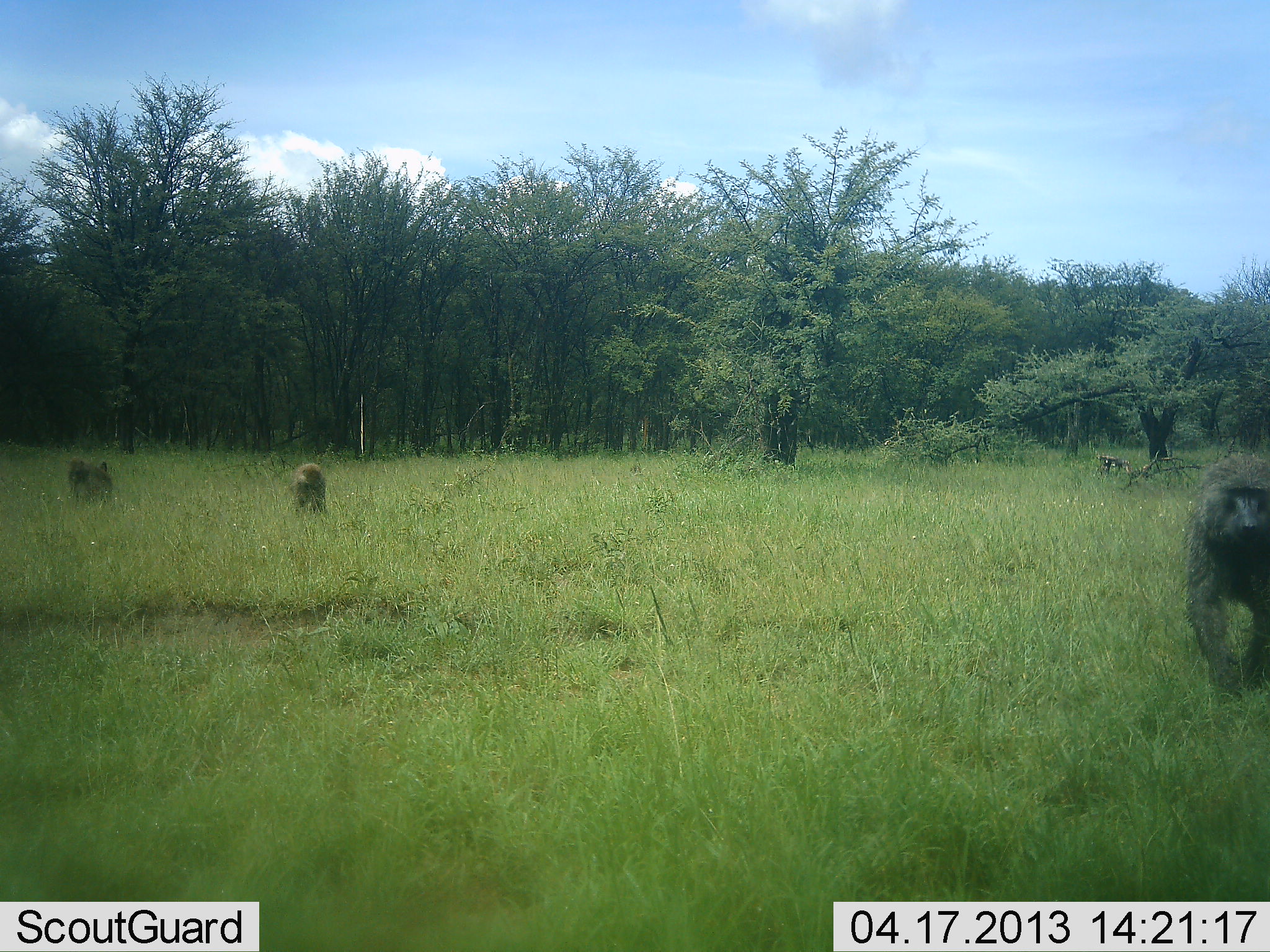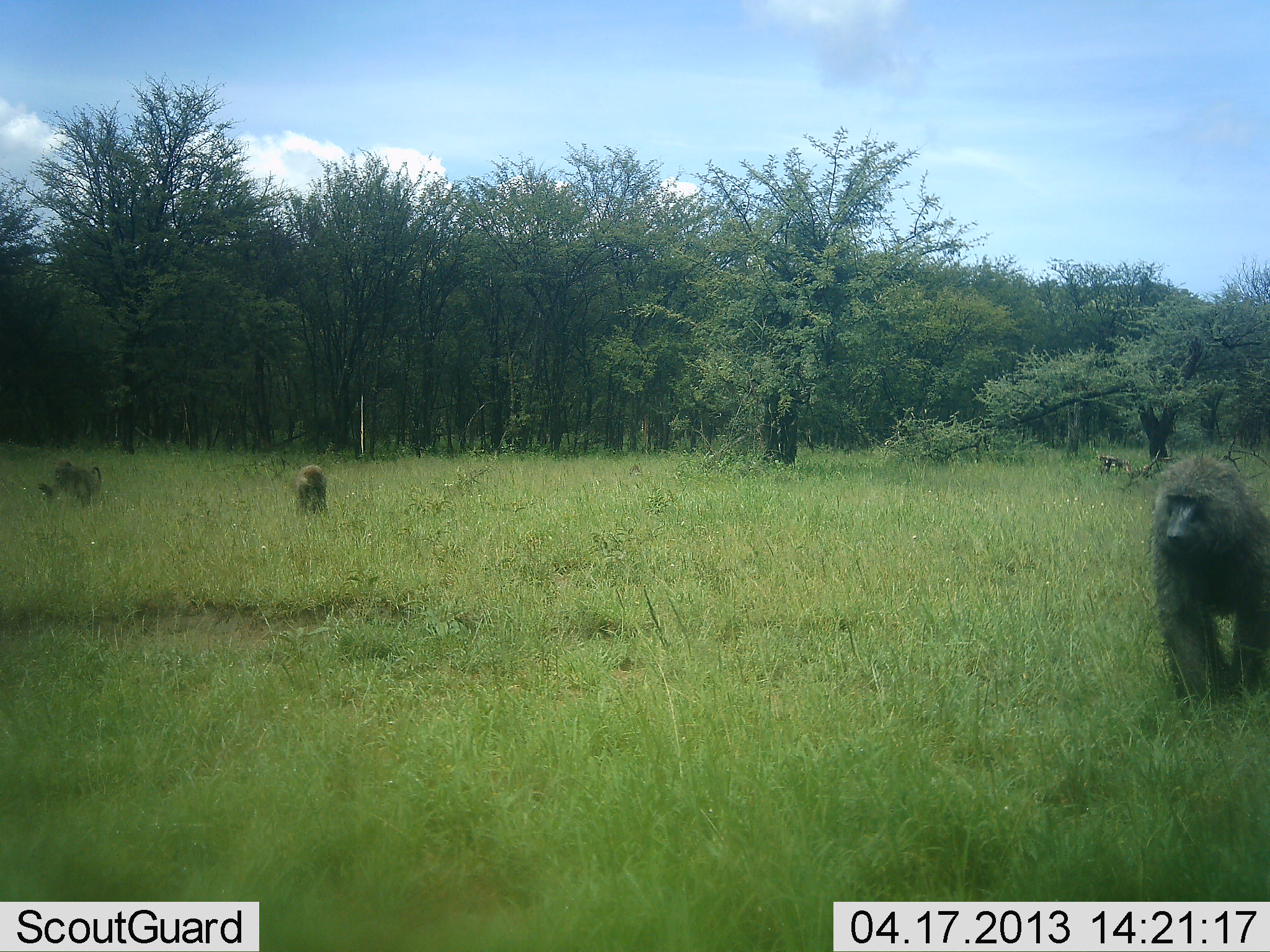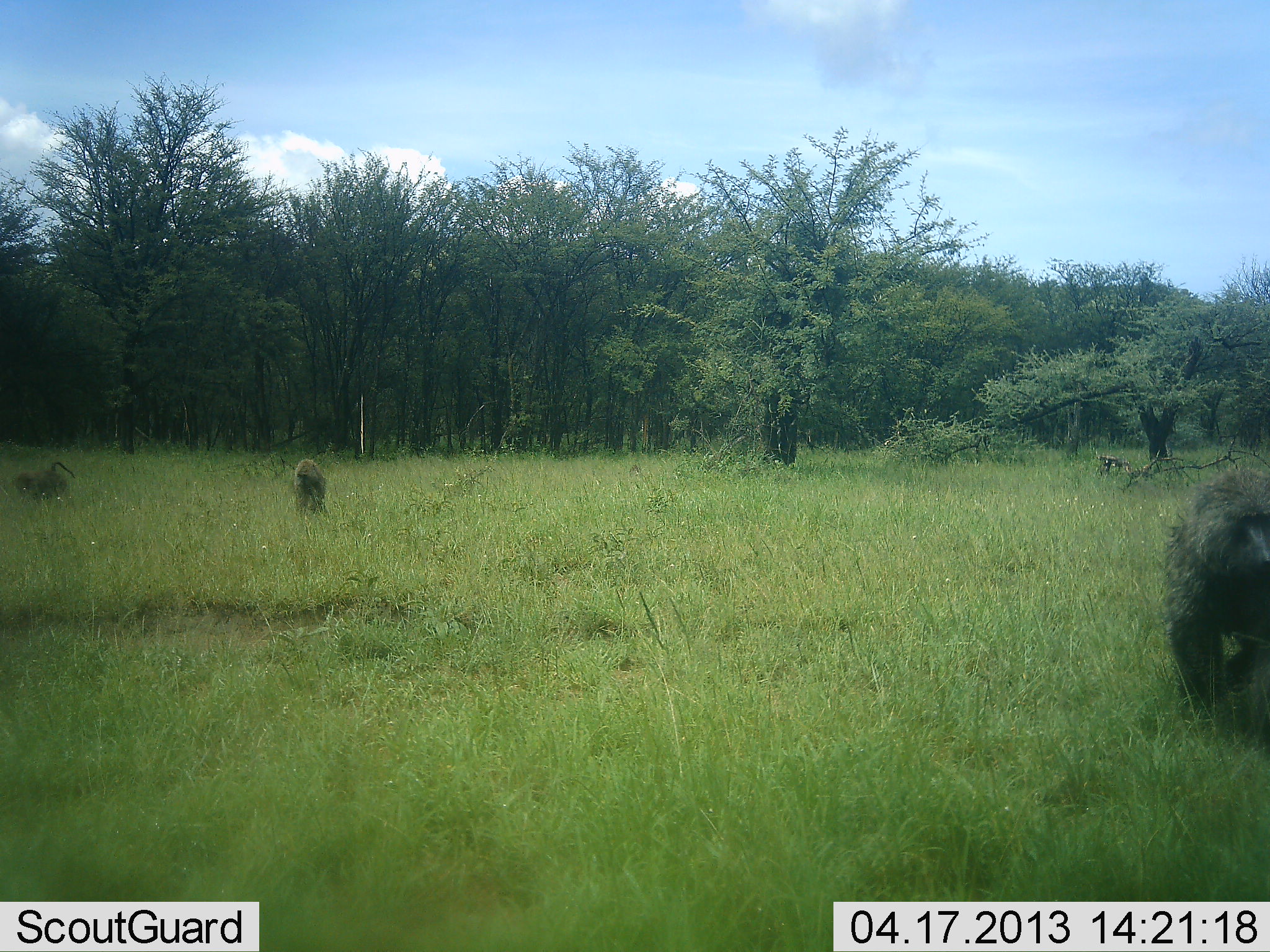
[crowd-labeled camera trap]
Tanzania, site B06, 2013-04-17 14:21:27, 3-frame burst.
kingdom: Animalia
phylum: Chordata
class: Mammalia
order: Primates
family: Cercopithecidae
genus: Papio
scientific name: Papio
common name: baboon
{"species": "baboon (Papio)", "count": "3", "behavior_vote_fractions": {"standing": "27%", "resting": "7%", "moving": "93%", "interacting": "0%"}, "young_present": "0%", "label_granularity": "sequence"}